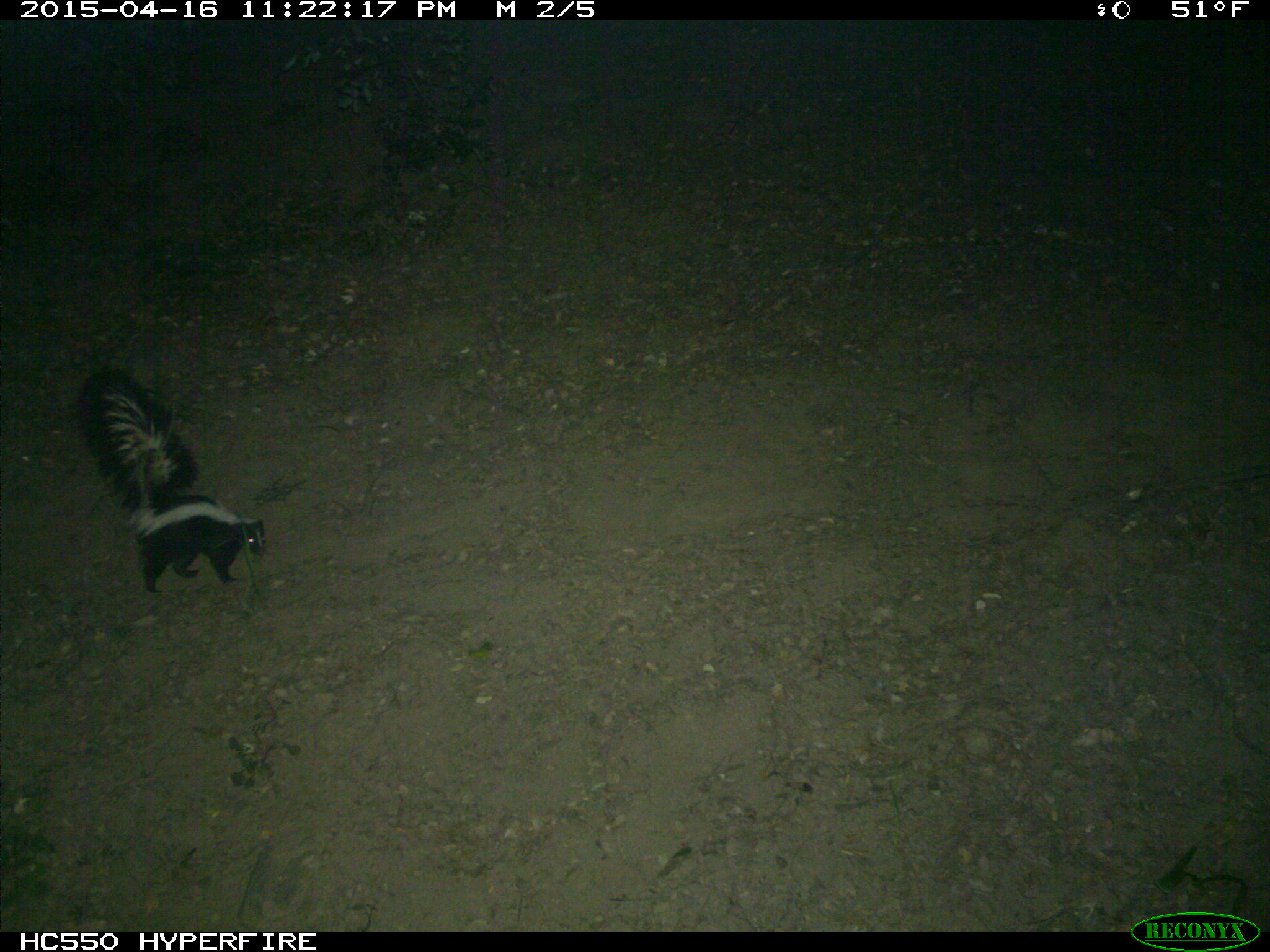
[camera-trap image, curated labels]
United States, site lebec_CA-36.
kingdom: Animalia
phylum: Chordata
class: Mammalia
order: Carnivora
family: Mephitidae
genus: Mephitis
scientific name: Mephitis mephitis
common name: striped skunk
Mephitis mephitis (striped skunk).